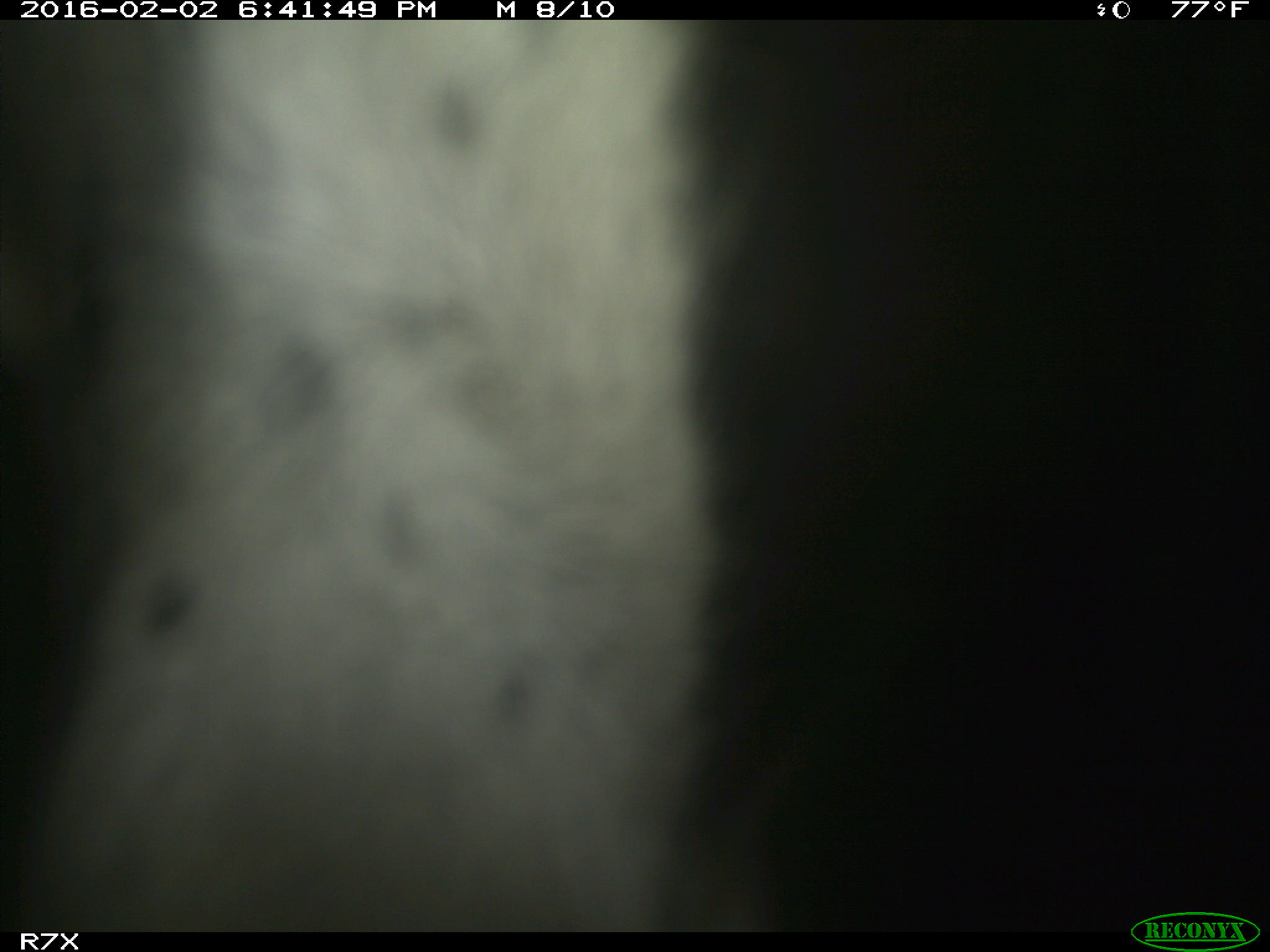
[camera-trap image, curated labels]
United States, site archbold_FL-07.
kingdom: Animalia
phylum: Chordata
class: Mammalia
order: Artiodactyla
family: Bovidae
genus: Bos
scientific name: Bos taurus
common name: domestic cow